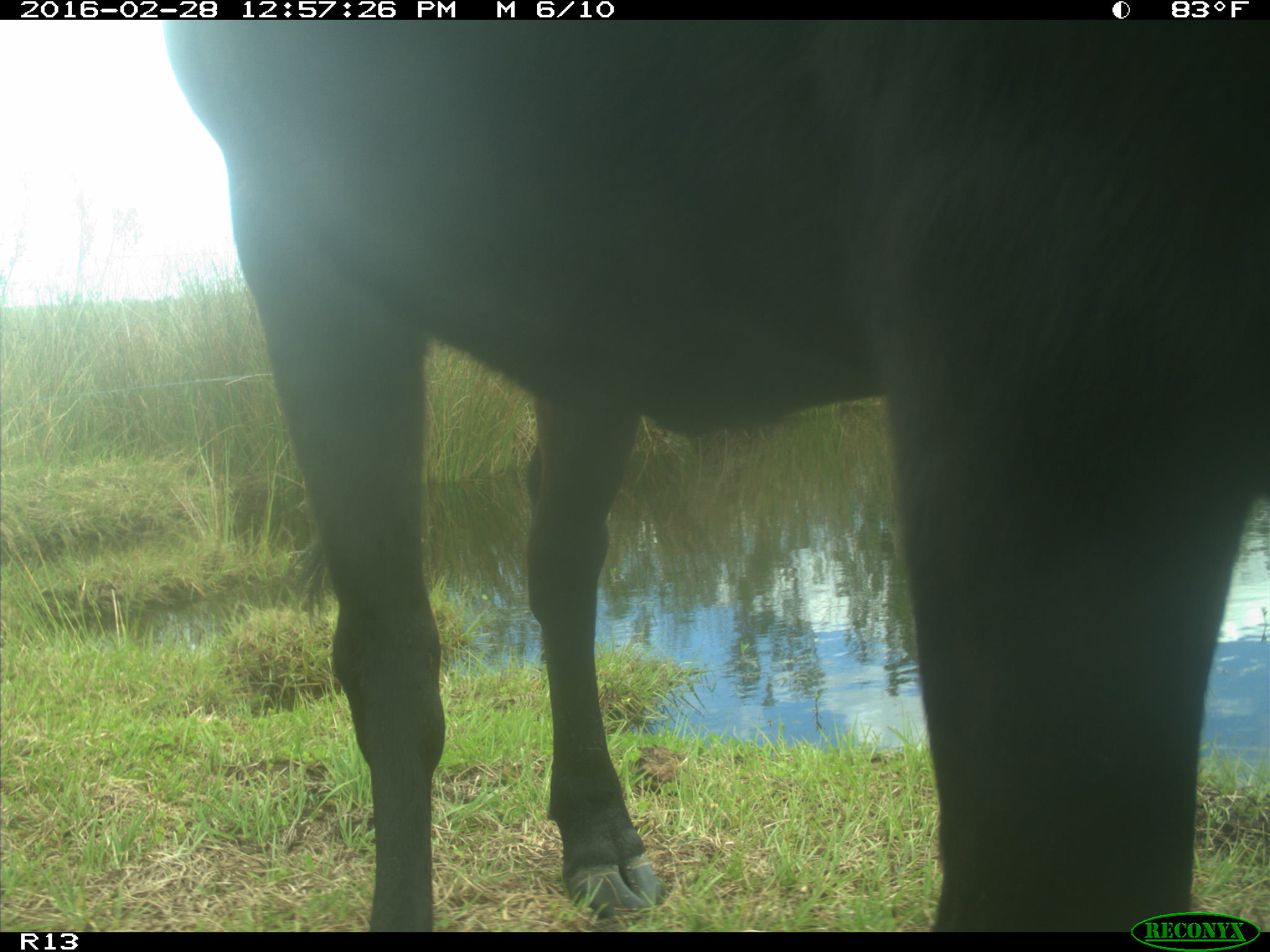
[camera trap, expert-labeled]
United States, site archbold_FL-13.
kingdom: Animalia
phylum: Chordata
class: Mammalia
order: Artiodactyla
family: Bovidae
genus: Bos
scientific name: Bos taurus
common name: domestic cow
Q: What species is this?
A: Bos taurus (domestic cow).